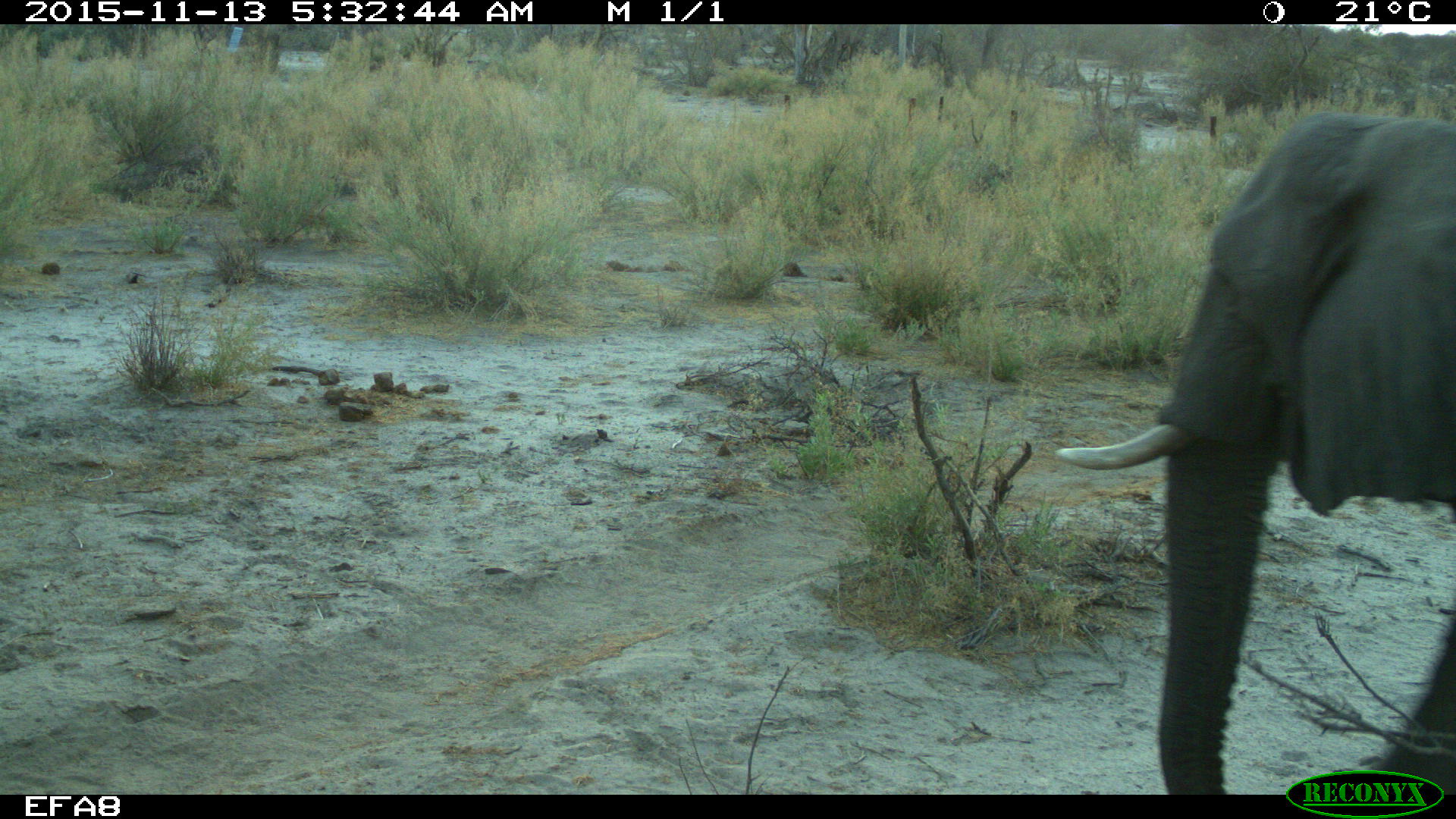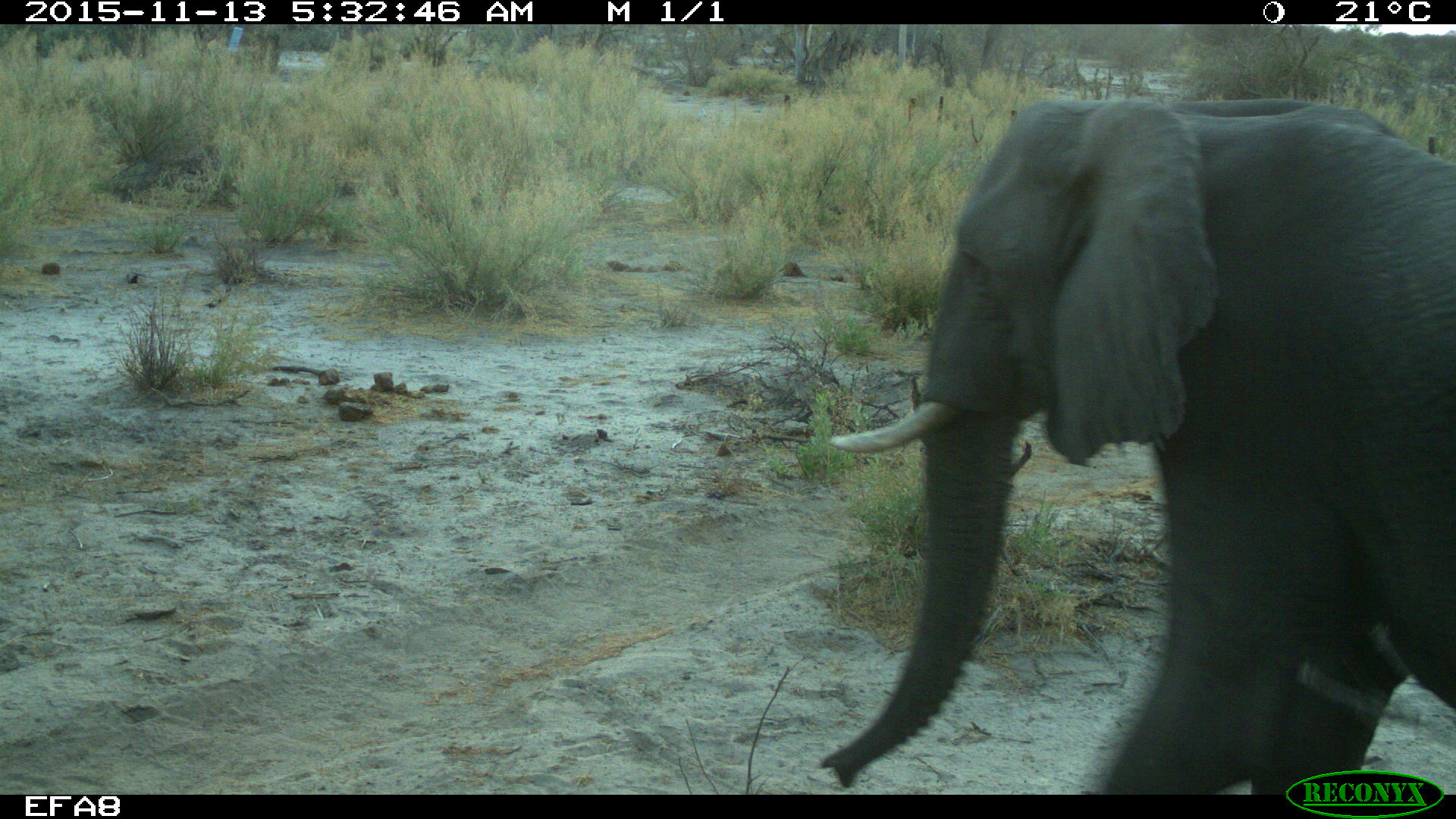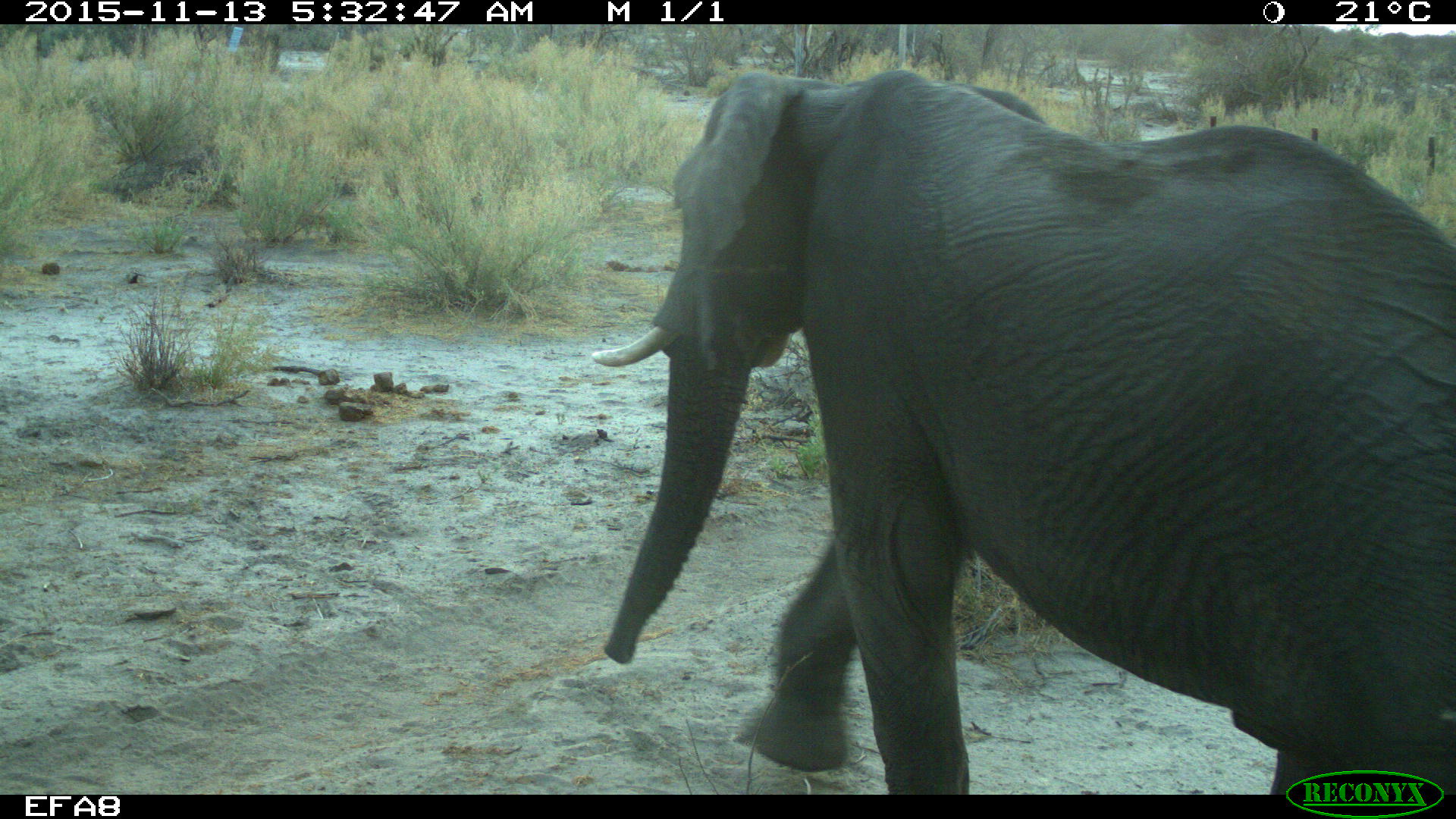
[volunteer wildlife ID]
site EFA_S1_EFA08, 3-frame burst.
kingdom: Animalia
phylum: Chordata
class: Mammalia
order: Proboscidea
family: Elephantidae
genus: Loxodonta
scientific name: Loxodonta africana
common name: african bush elephant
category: elephant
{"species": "elephant (african bush elephant) (Loxodonta africana)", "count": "1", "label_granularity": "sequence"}